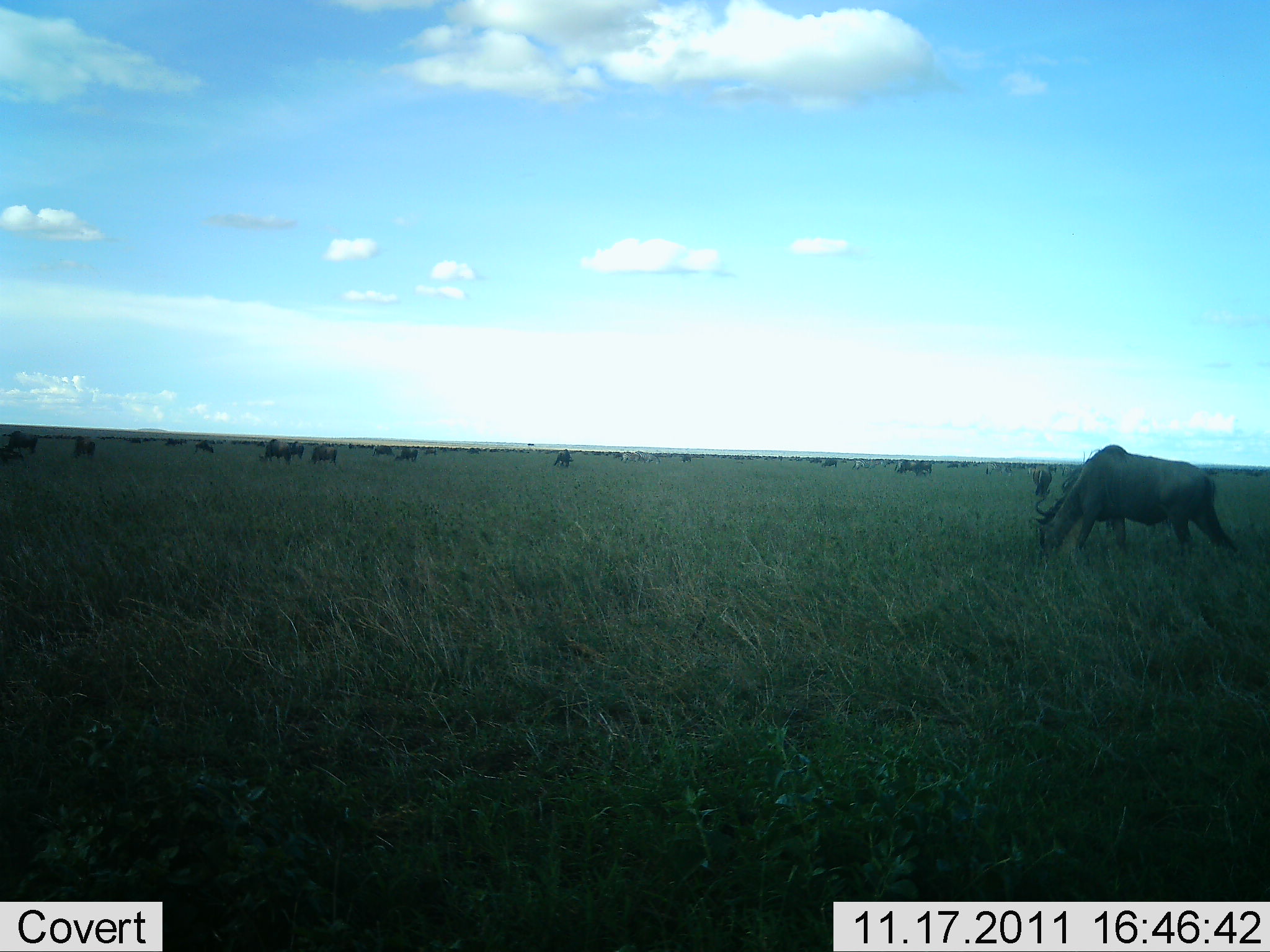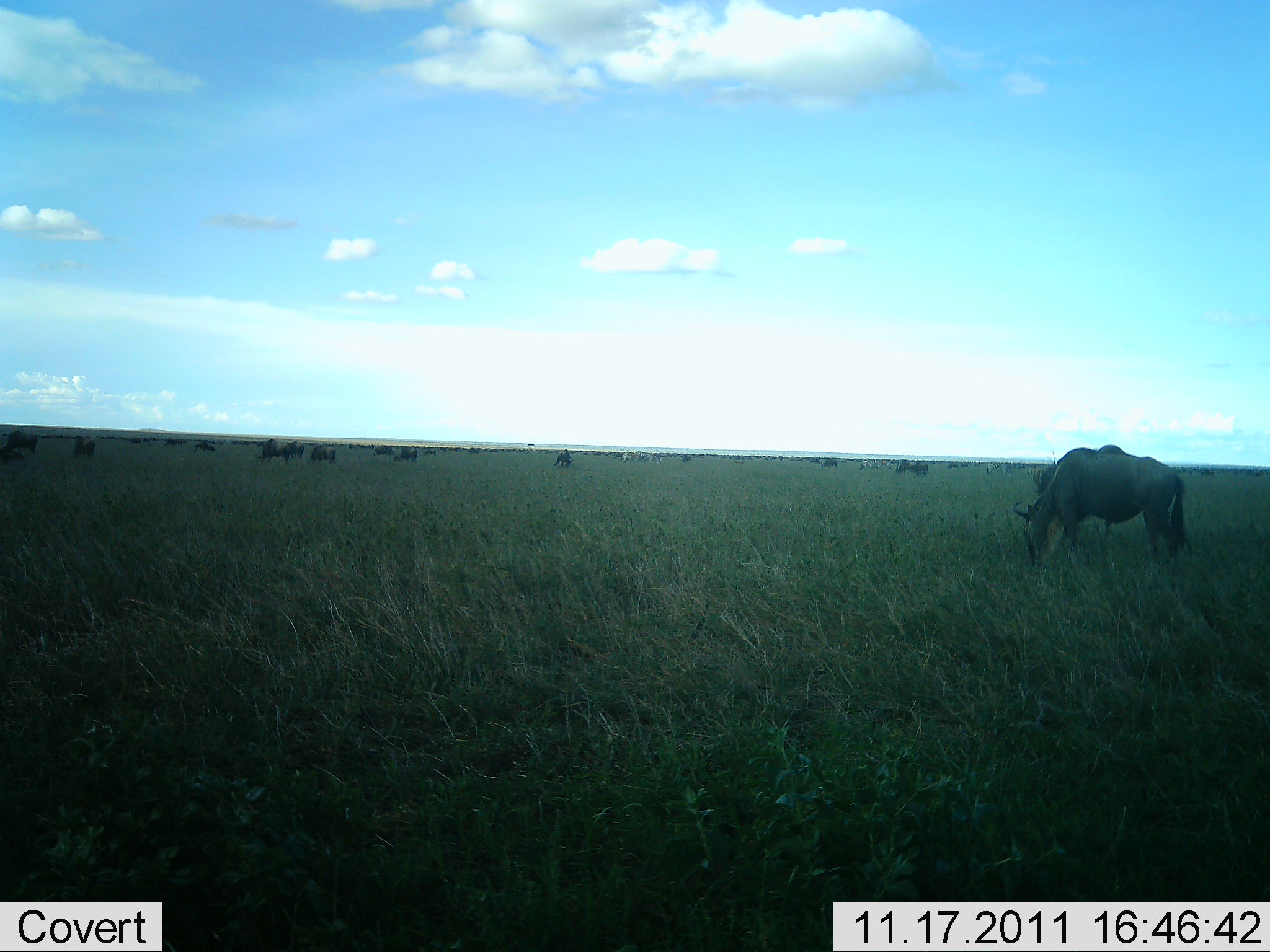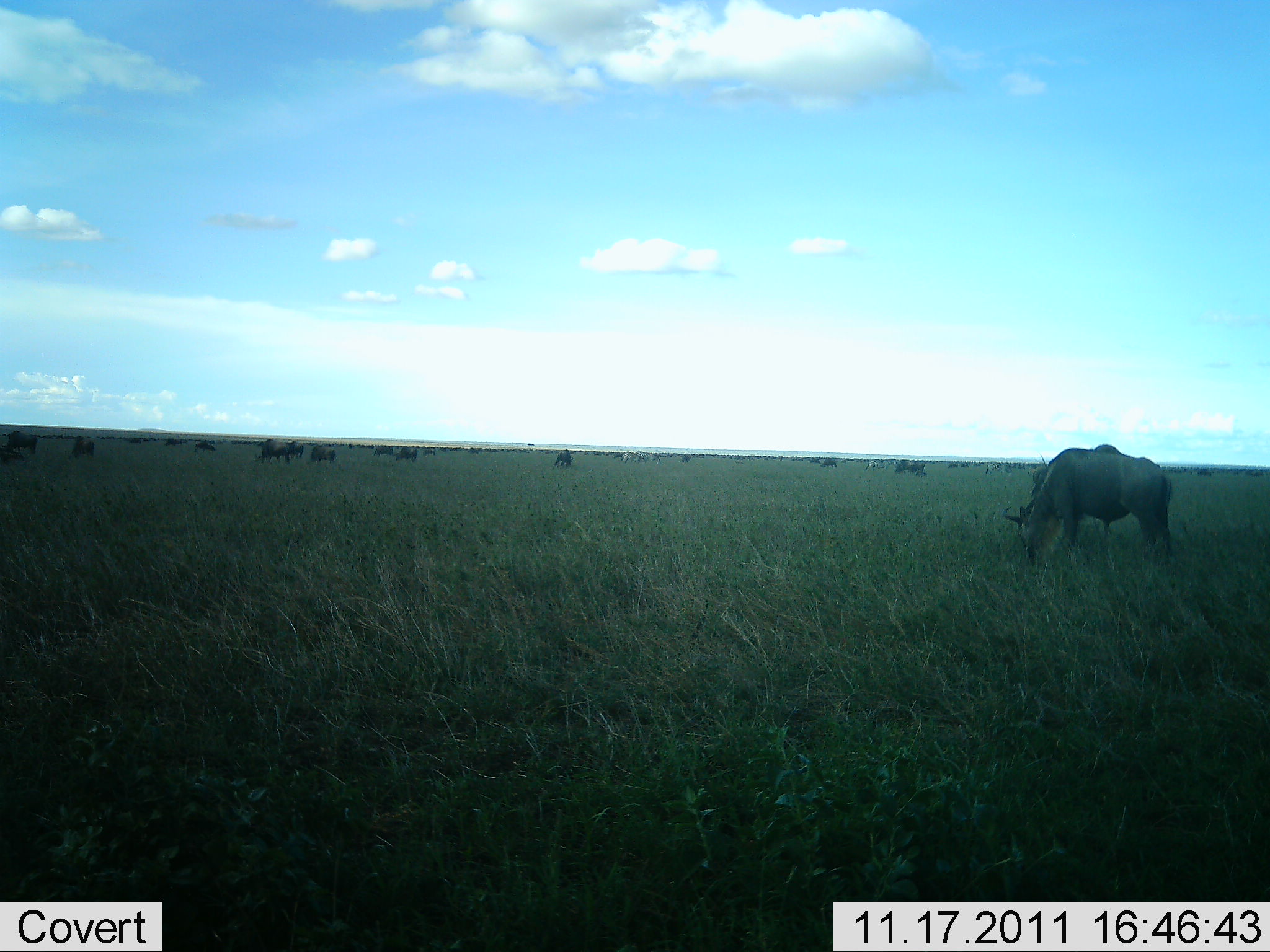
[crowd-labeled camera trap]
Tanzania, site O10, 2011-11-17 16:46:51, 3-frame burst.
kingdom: Animalia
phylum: Chordata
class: Mammalia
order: Artiodactyla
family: Bovidae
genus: Connochaetes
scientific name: Connochaetes taurinus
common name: blue wildebeest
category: wildebeest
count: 11-50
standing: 46%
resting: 8%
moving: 23%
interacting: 8%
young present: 0%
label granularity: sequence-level